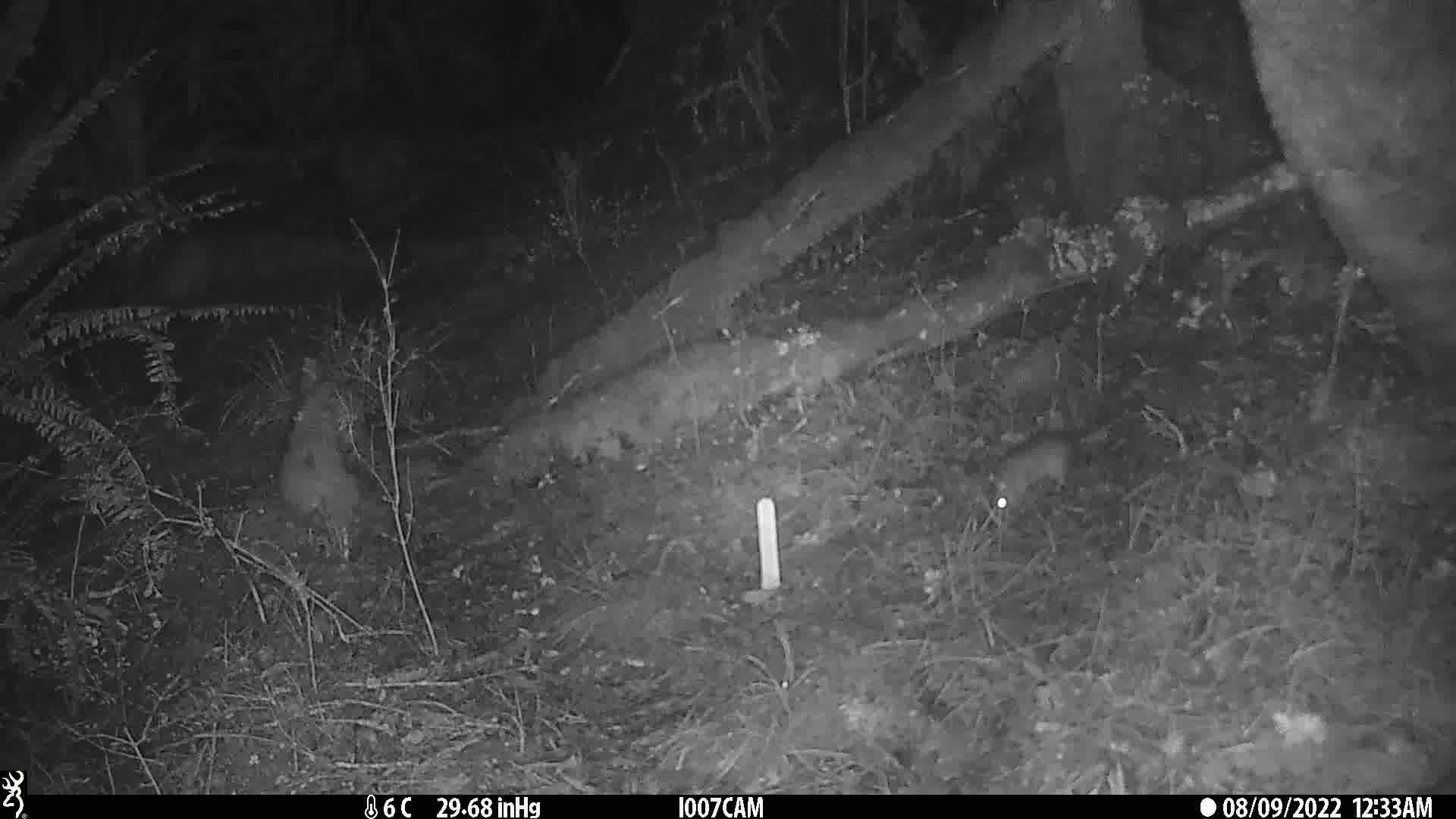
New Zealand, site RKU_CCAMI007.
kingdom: Animalia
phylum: Chordata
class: Mammalia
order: Rodentia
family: Muridae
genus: Rattus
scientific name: Rattus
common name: rat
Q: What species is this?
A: Rat (Rattus).